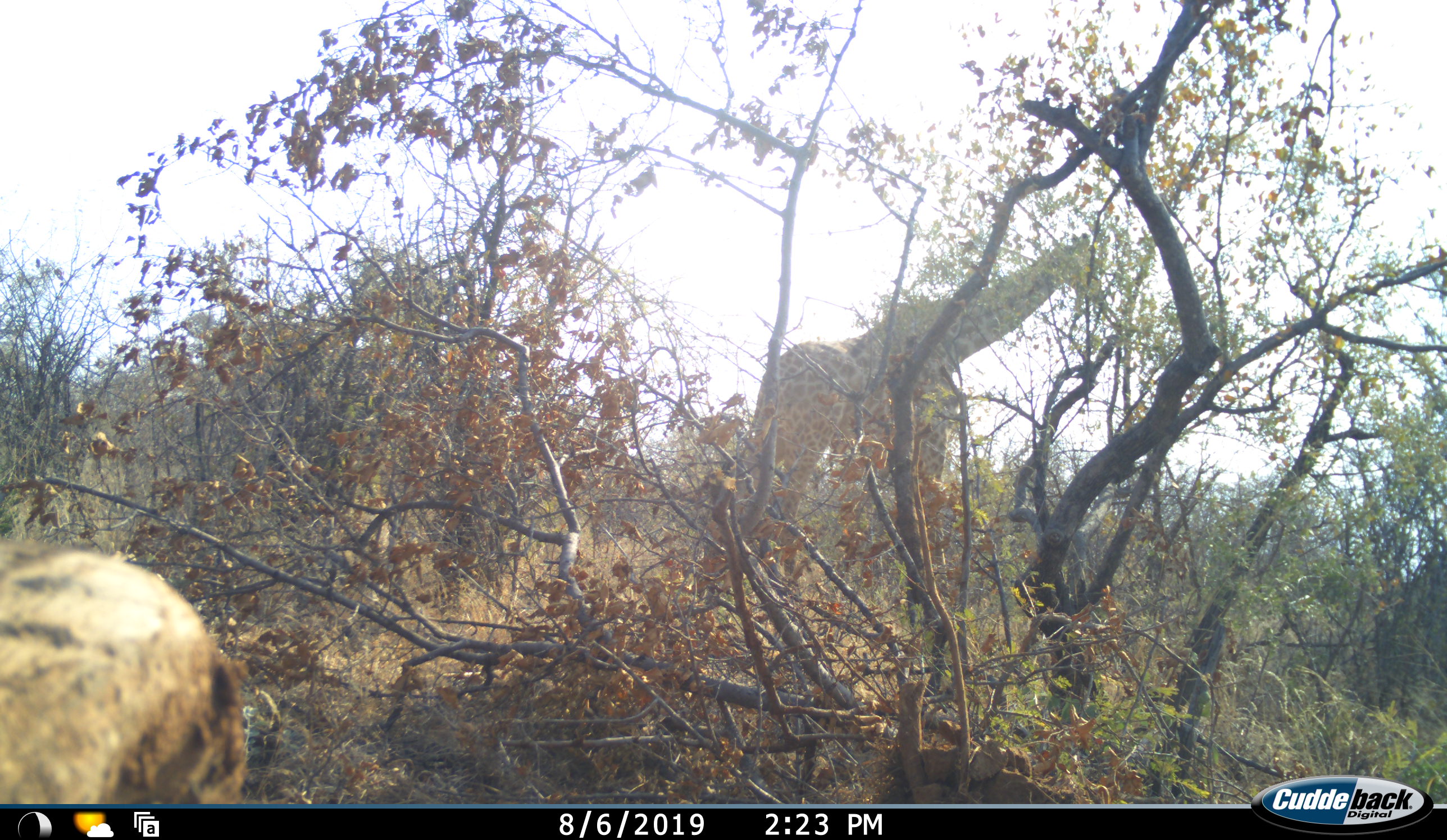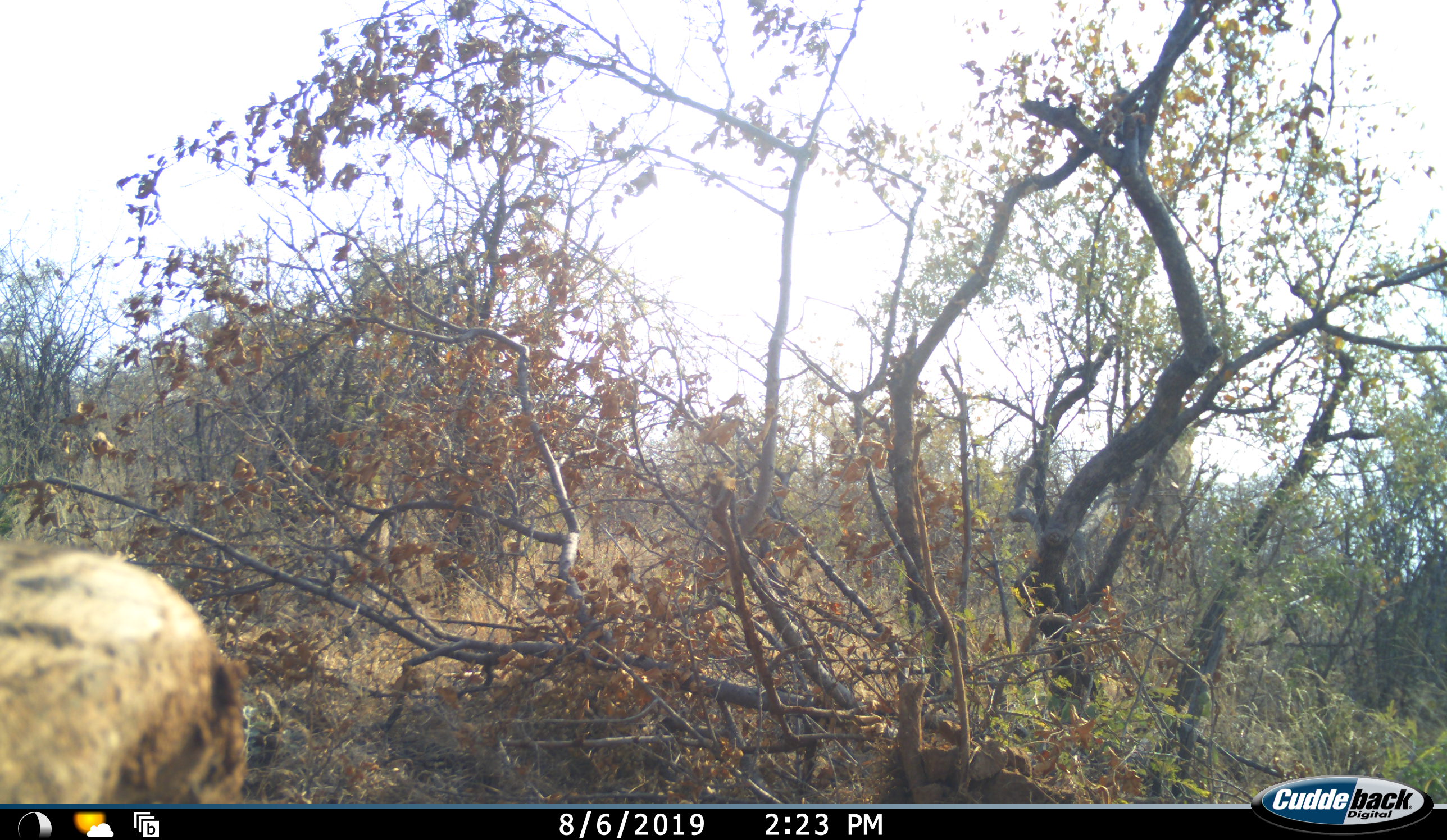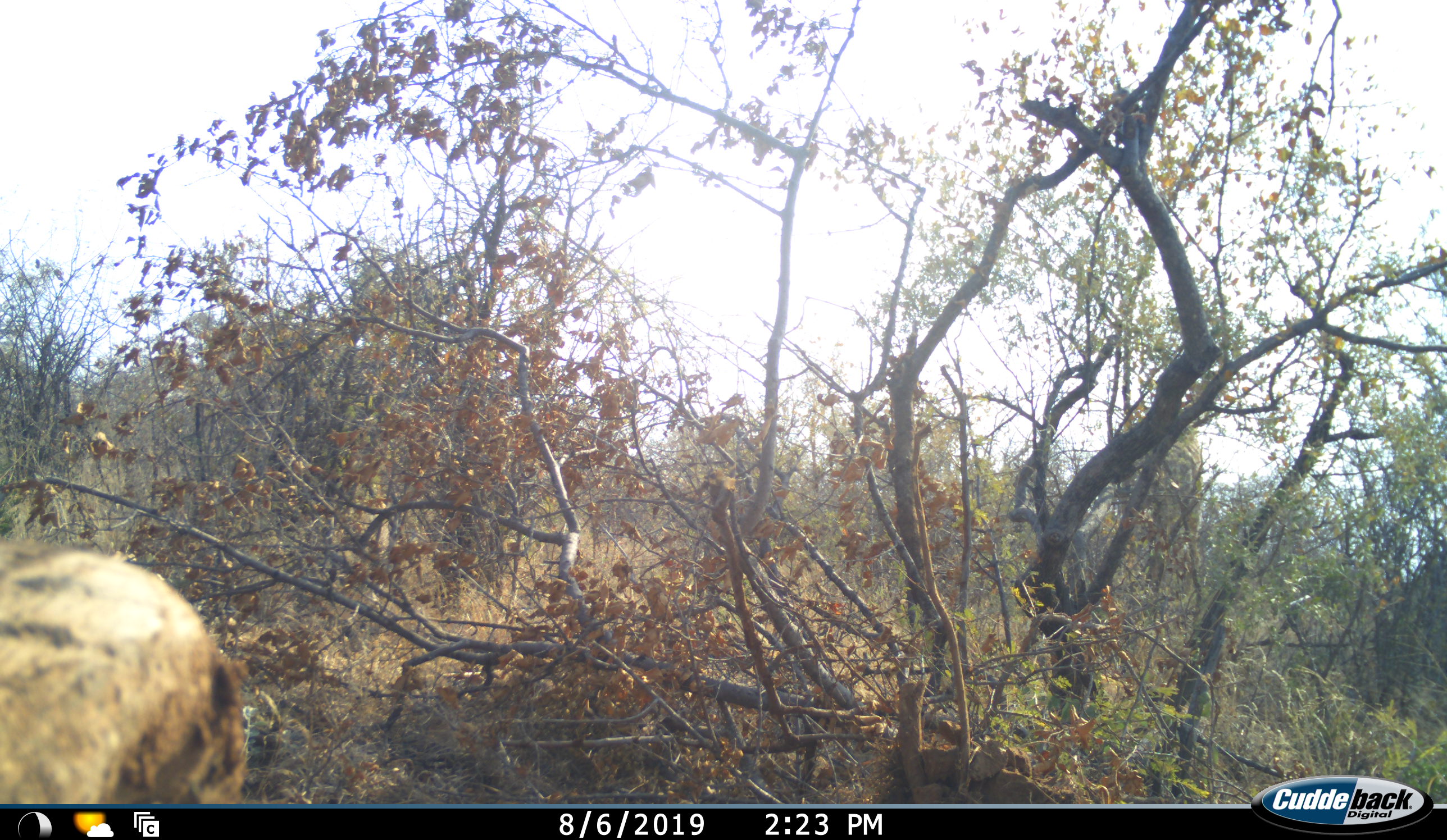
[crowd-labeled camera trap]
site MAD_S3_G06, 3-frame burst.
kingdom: Animalia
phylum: Chordata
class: Mammalia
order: Artiodactyla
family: Giraffidae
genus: Giraffa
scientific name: Giraffa camelopardalis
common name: giraffe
Giraffe (Giraffa camelopardalis), count 1. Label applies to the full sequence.